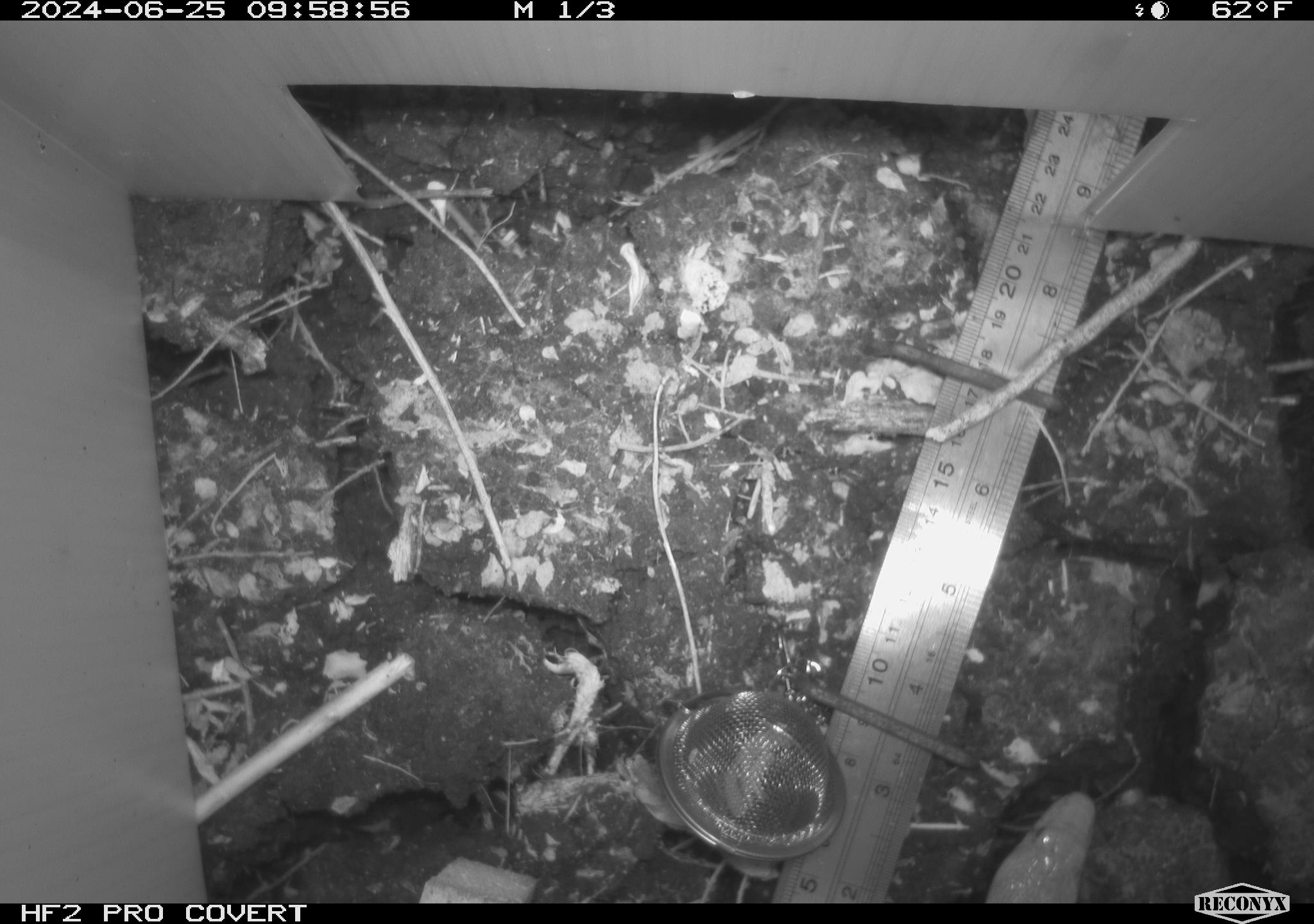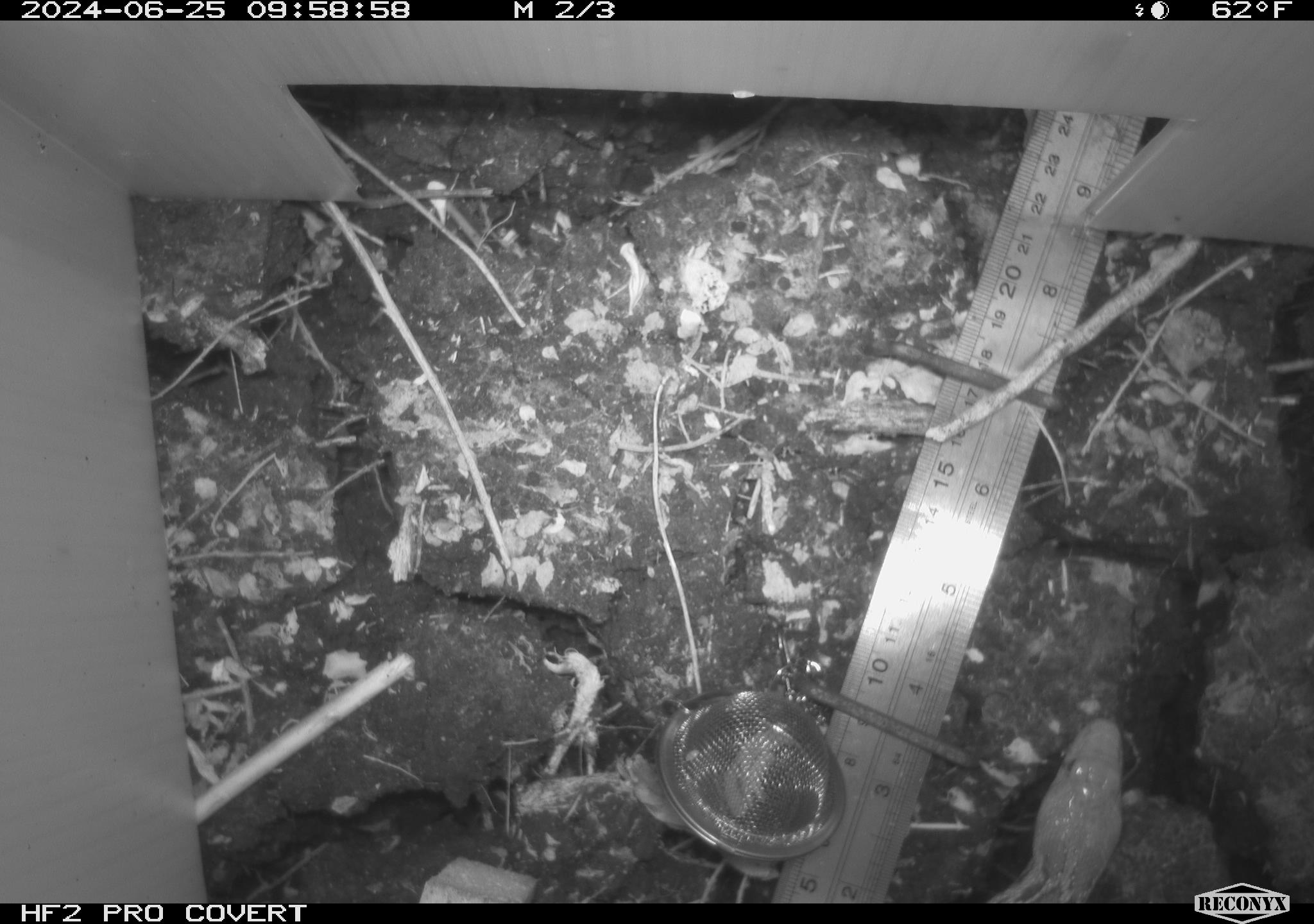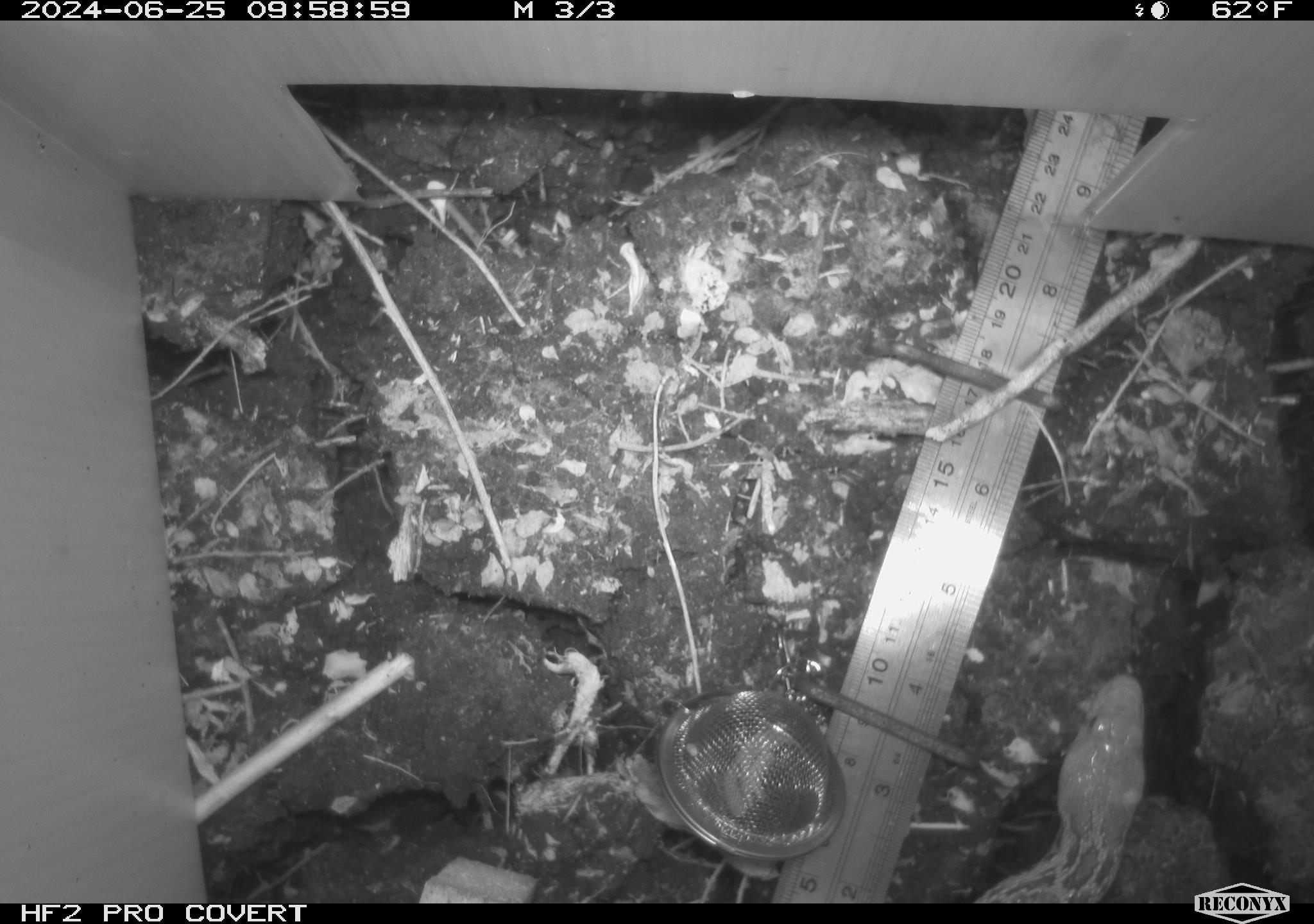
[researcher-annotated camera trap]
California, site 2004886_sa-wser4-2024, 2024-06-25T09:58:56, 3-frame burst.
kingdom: Animalia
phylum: Chordata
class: Reptilia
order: Squamata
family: Colubridae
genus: Pituophis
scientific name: Pituophis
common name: bullsnakes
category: pituophis species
Pituophis species (bullsnakes) (Pituophis).